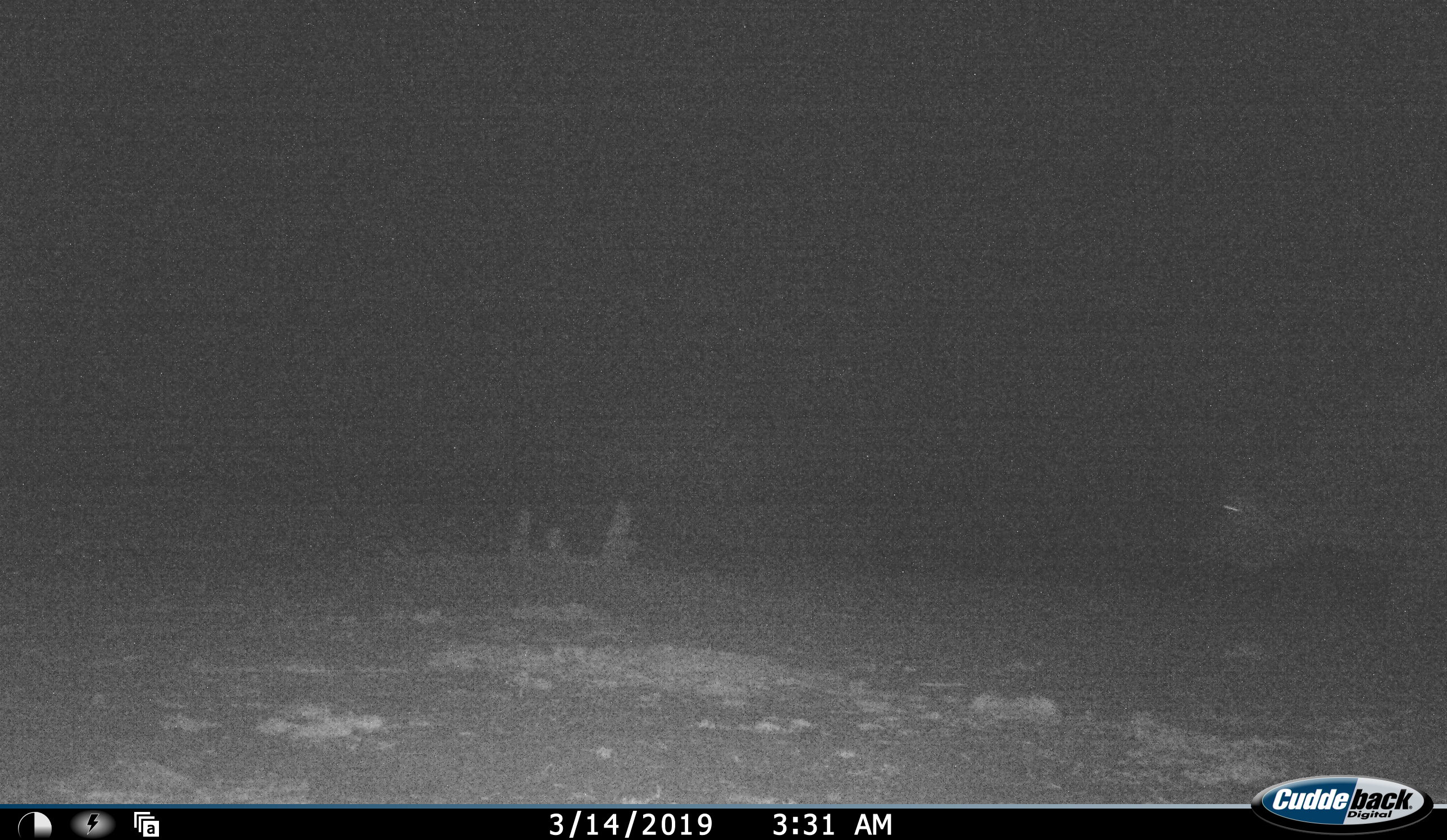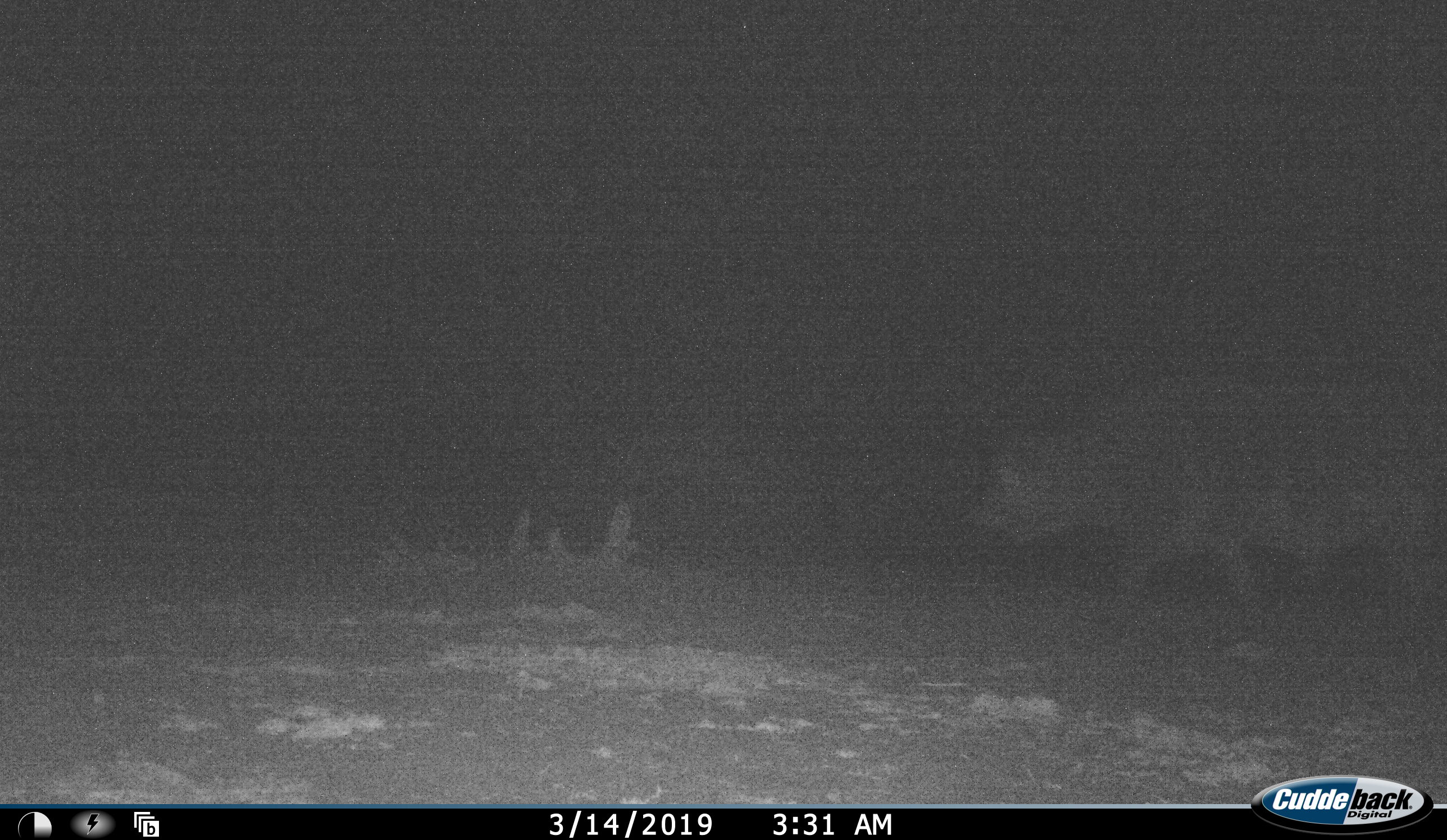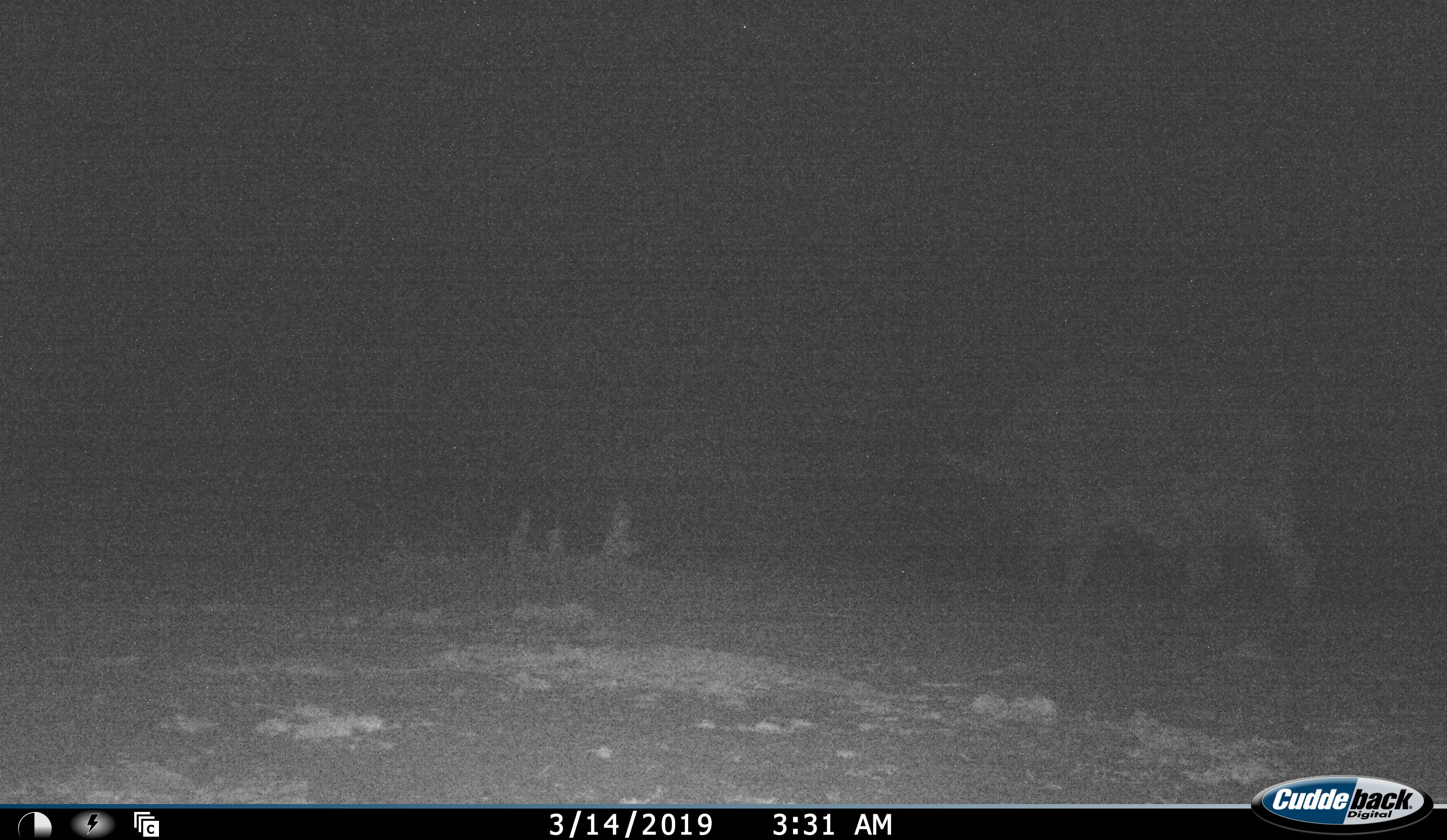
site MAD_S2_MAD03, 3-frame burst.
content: unidentified animal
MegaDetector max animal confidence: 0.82